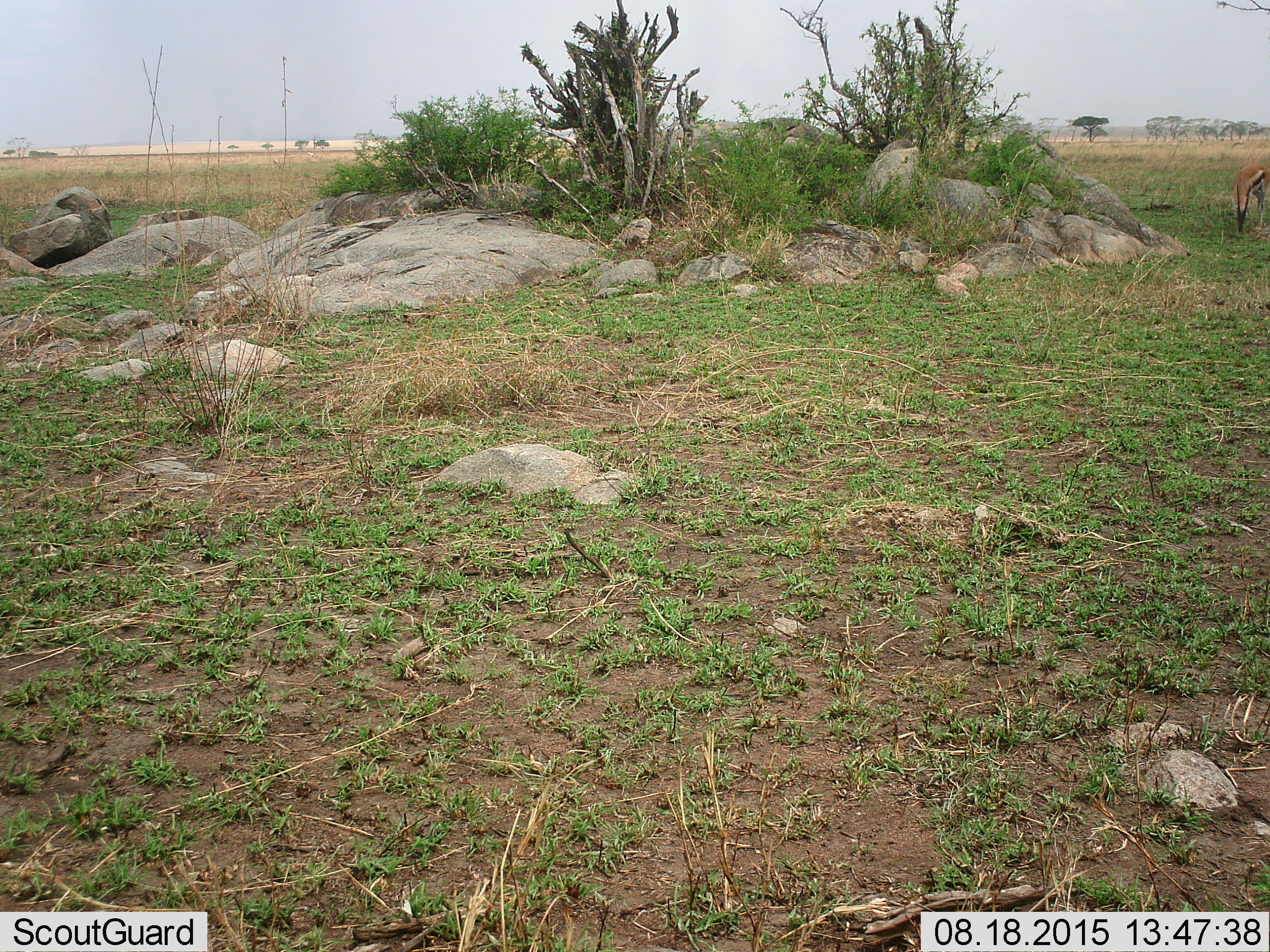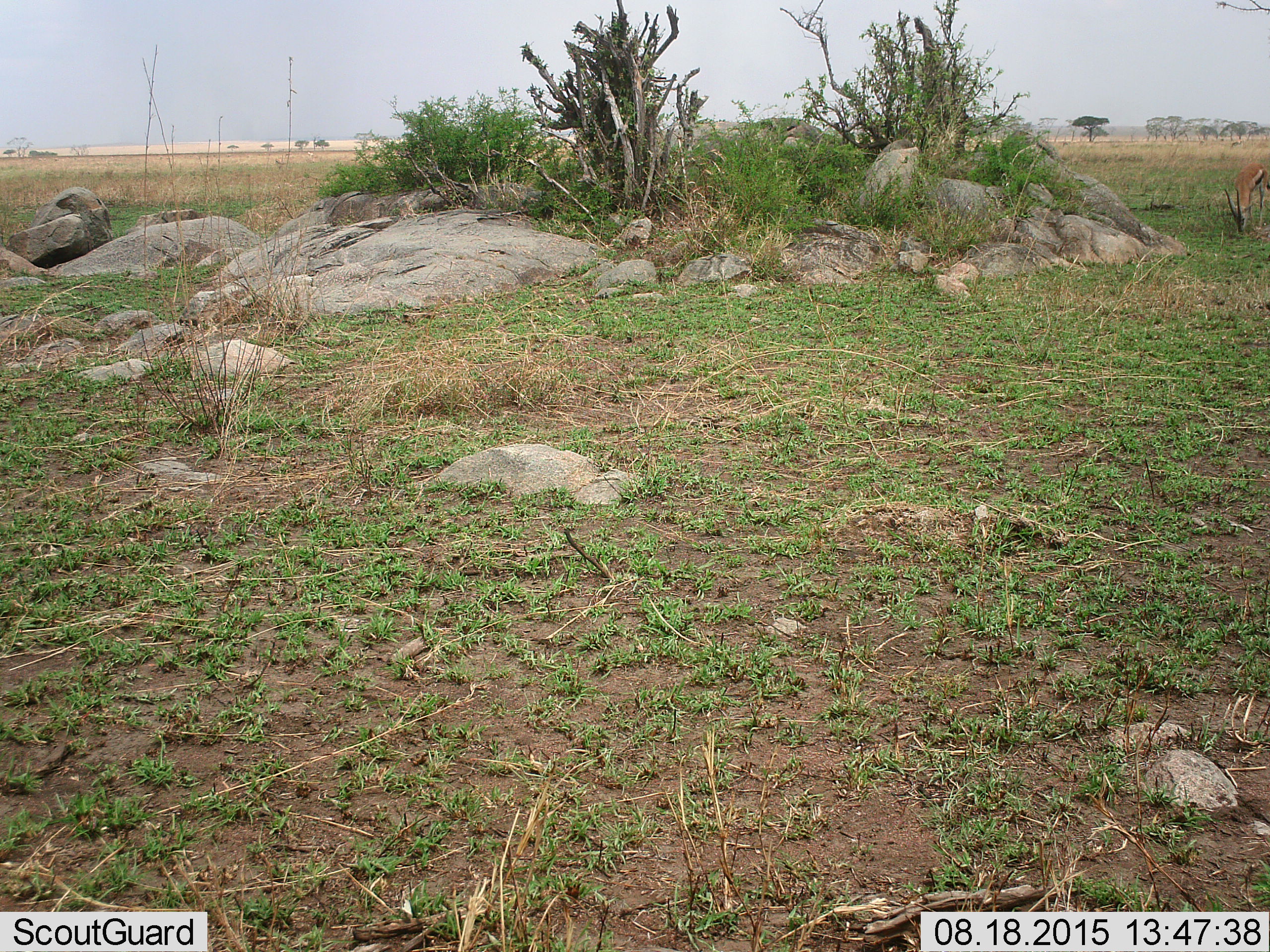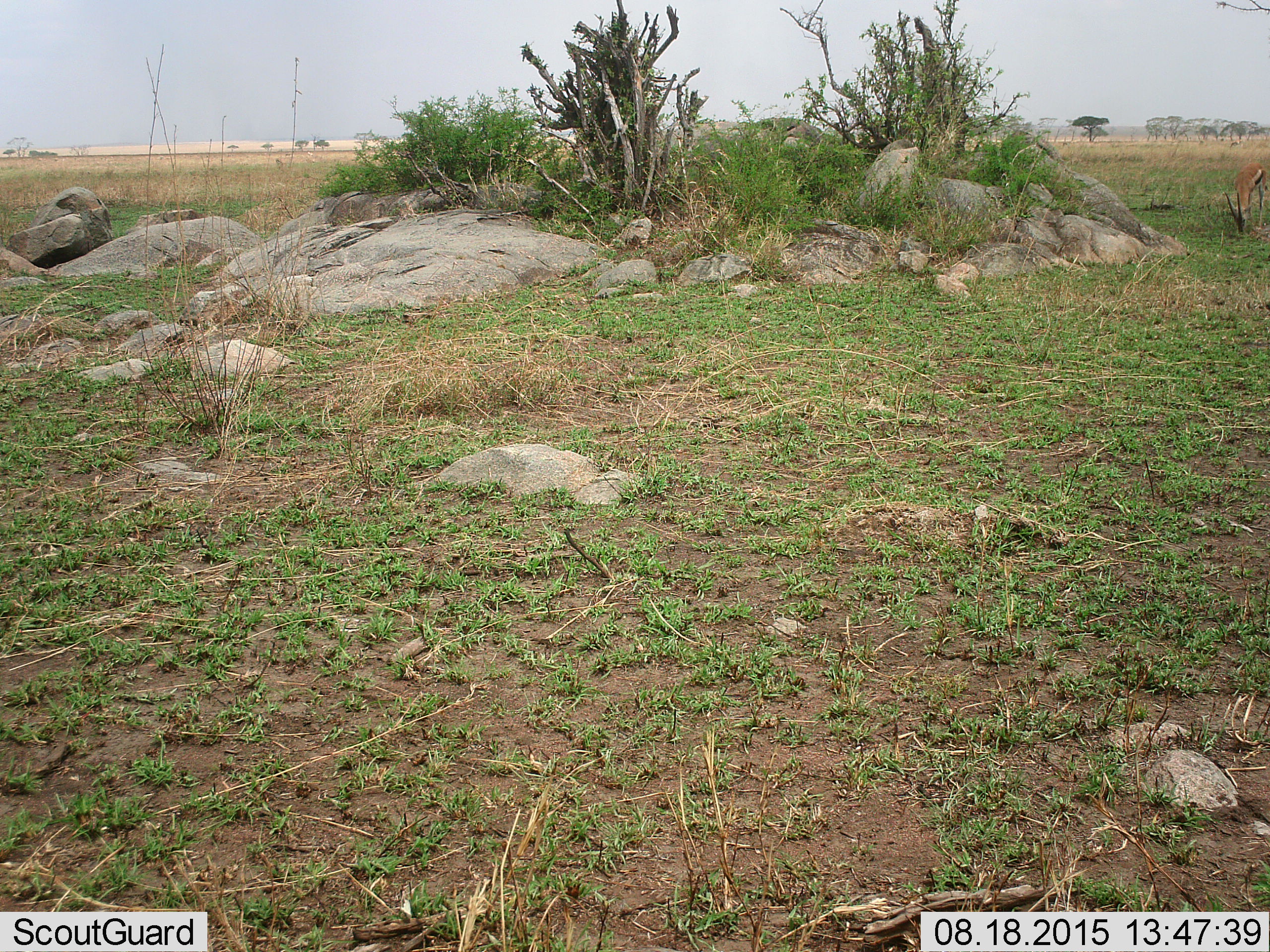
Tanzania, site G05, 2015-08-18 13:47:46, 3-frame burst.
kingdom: Animalia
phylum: Chordata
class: Mammalia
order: Artiodactyla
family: Bovidae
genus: Eudorcas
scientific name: Eudorcas thomsonii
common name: thomson's gazelle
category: gazellethomsons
Gazellethomsons (thomson's gazelle) (Eudorcas thomsonii), count 1. Behavior (volunteer vote fractions): standing 20%, resting 0%, moving 7%, interacting 0%. Young present (vote fraction): 0%. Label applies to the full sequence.